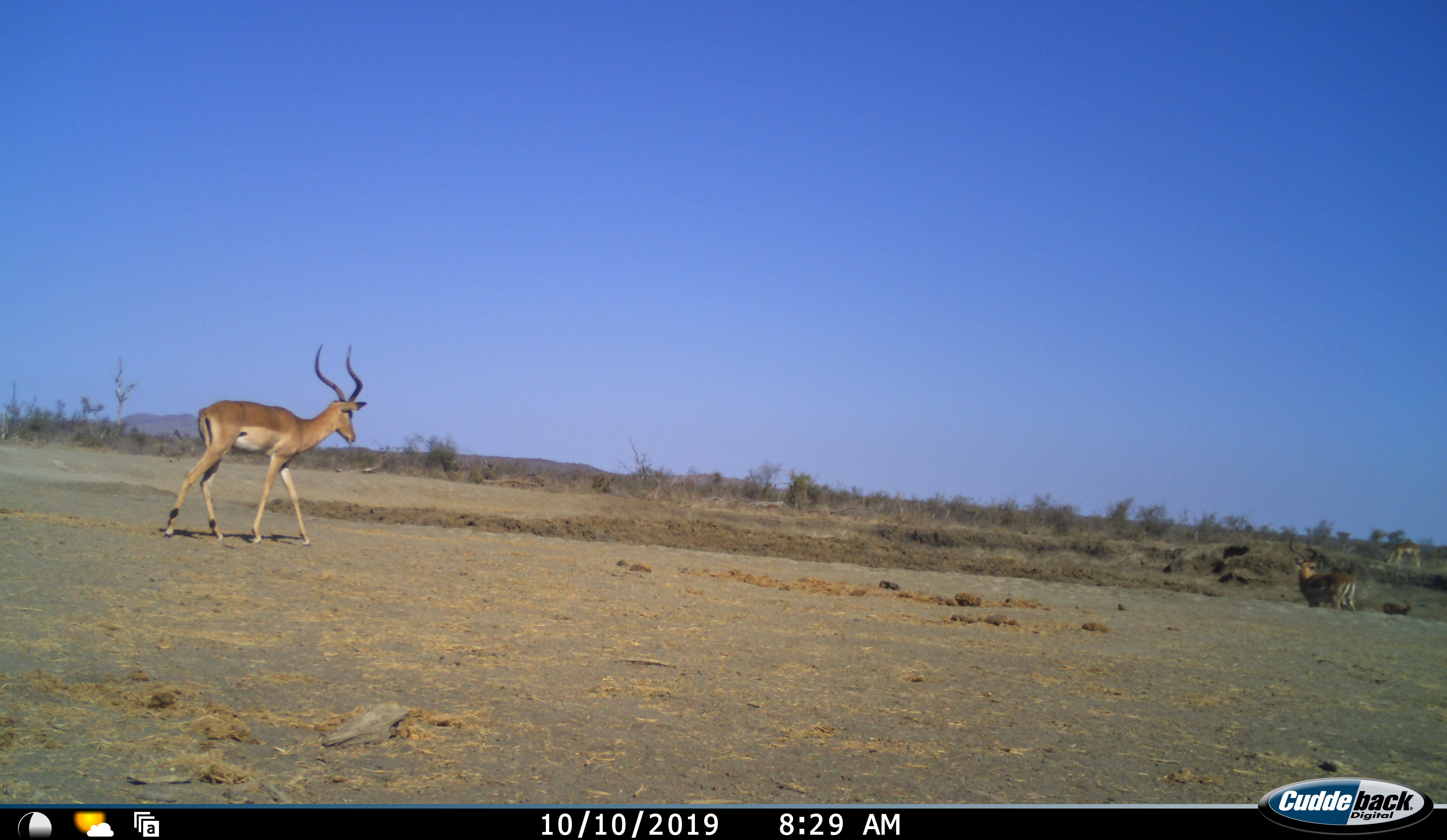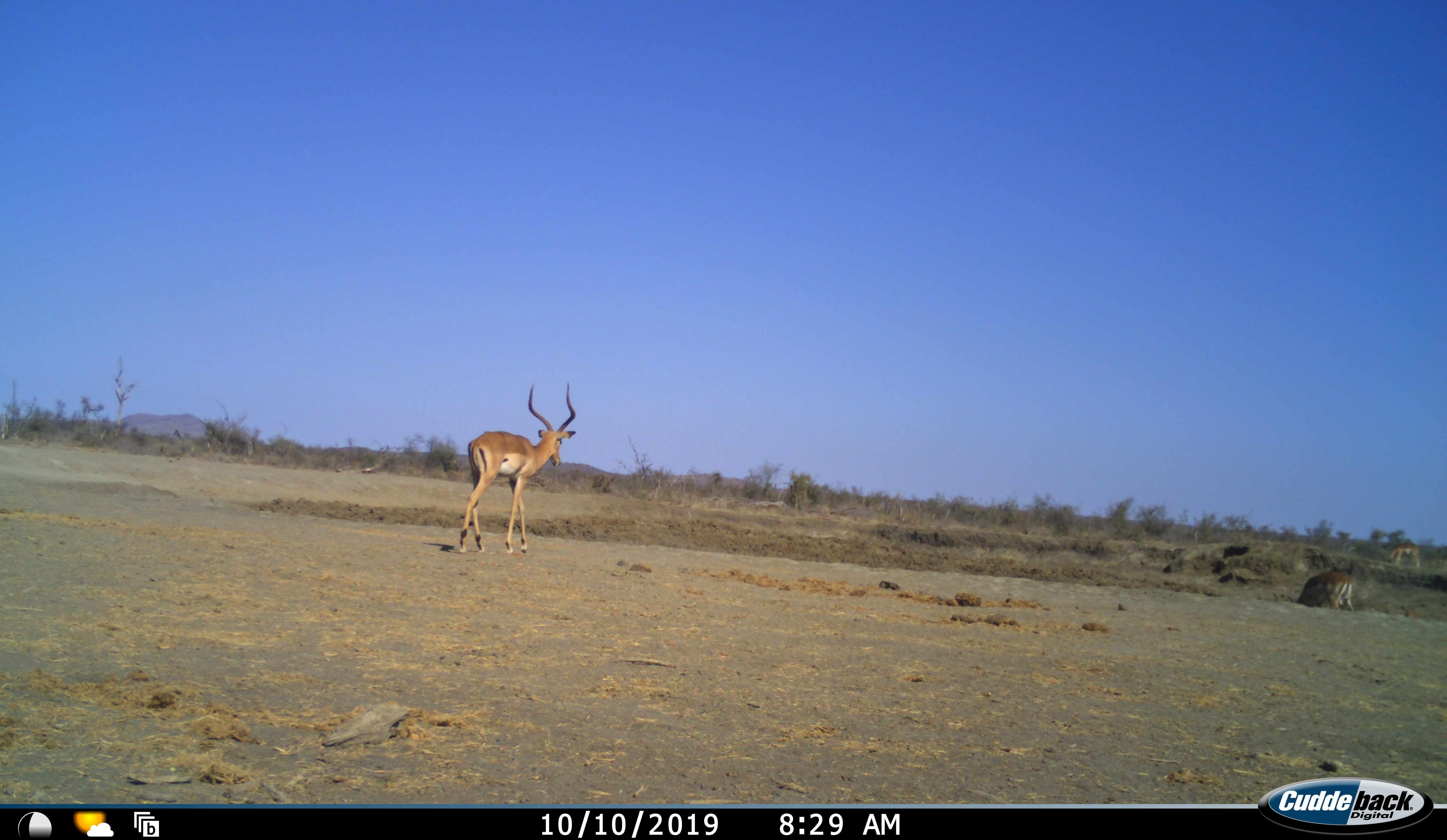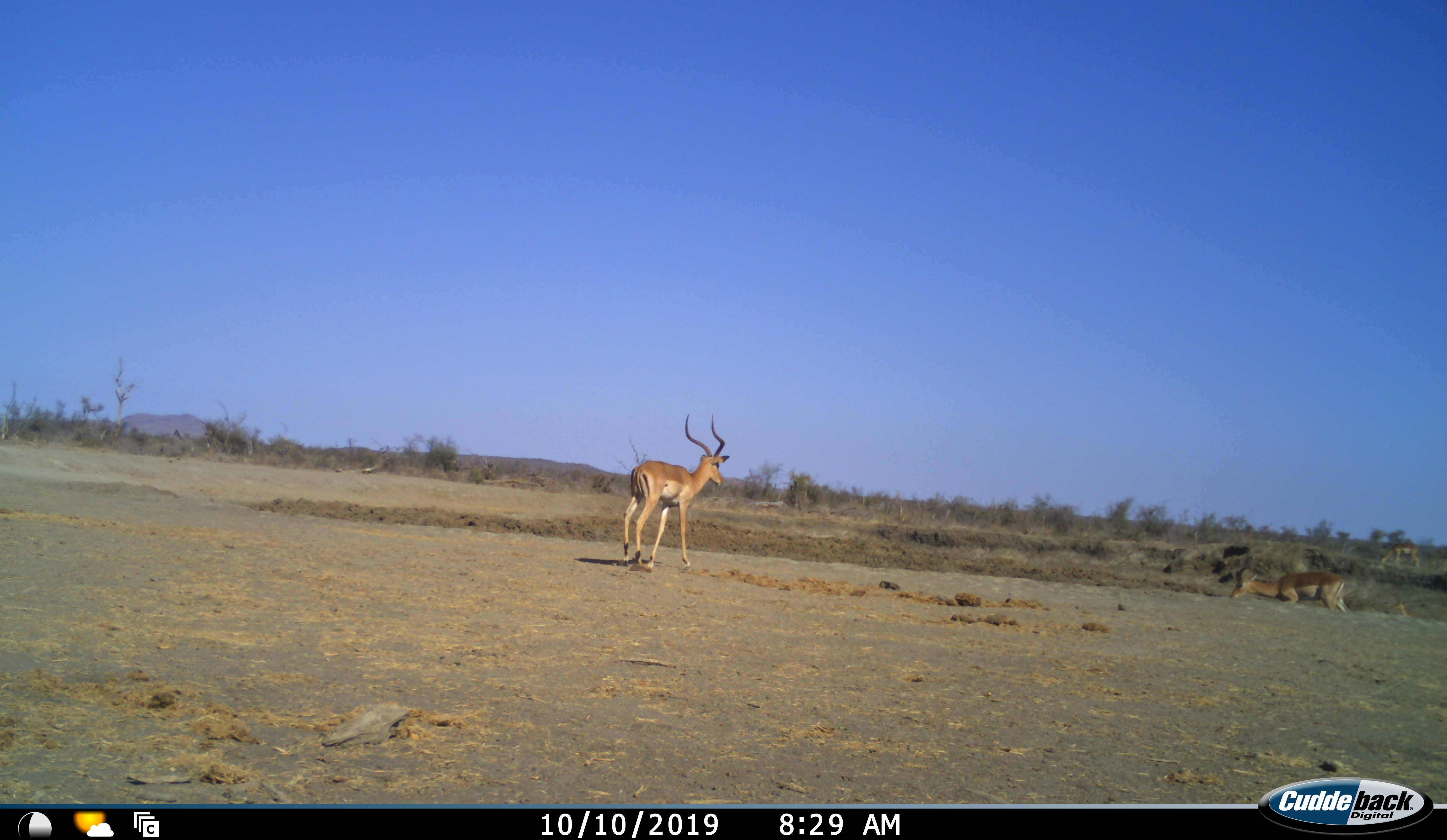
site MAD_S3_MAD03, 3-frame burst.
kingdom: Animalia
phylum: Chordata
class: Mammalia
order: Artiodactyla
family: Bovidae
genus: Aepyceros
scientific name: Aepyceros melampus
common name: impala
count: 4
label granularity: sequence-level